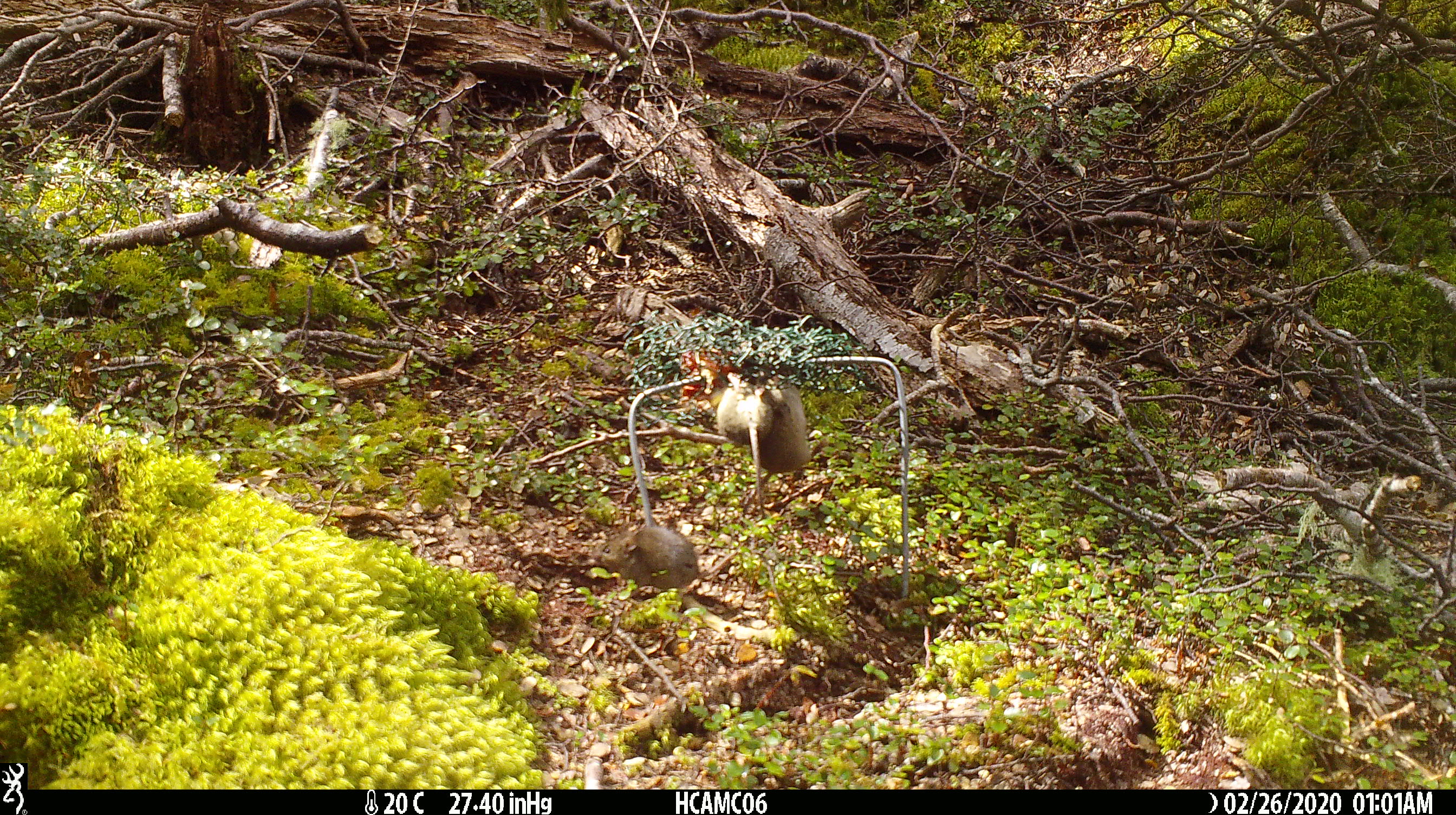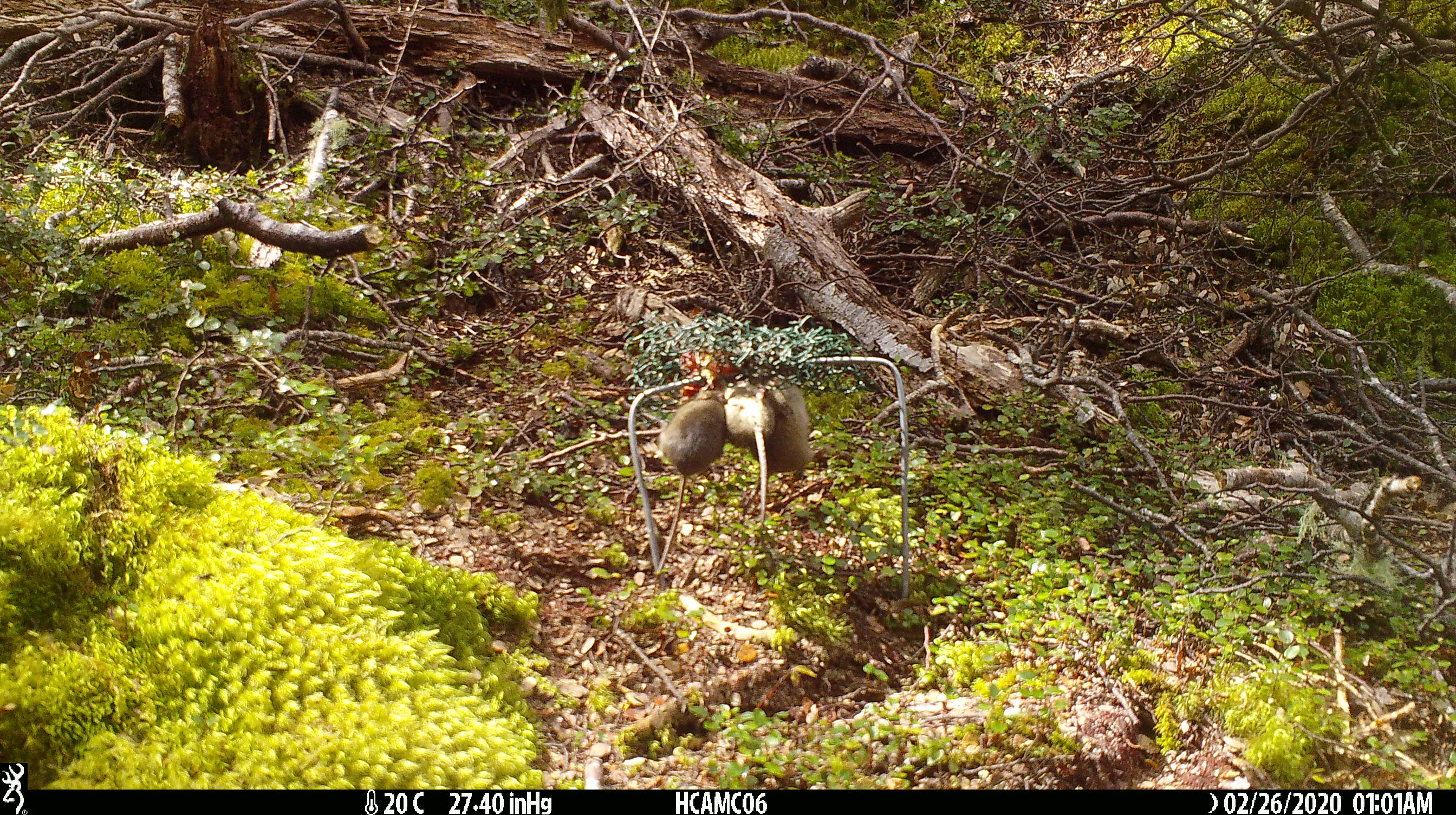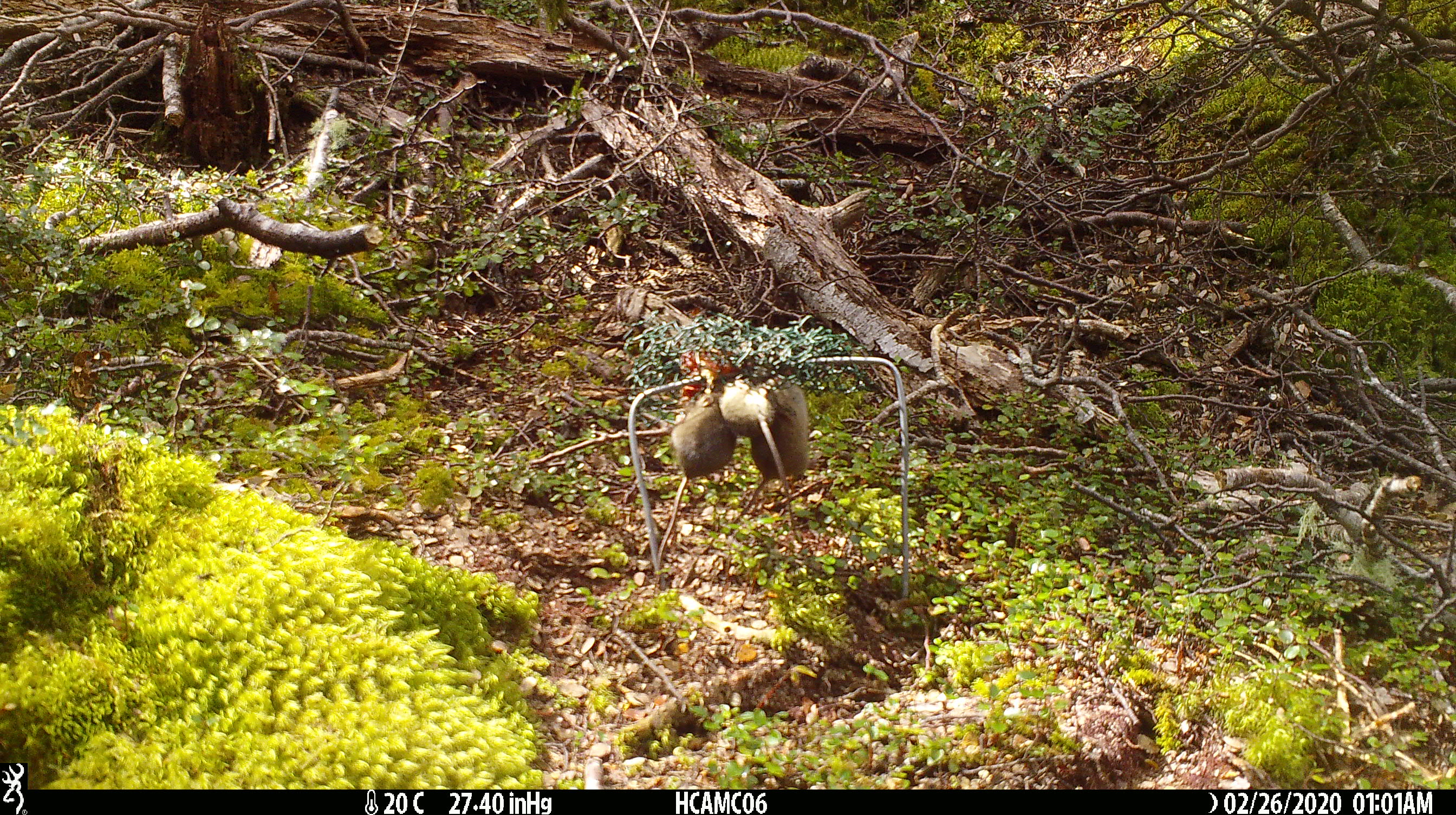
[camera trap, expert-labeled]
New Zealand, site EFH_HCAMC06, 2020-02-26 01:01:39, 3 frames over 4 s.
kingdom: Animalia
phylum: Chordata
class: Mammalia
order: Rodentia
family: Muridae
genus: Mus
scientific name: Mus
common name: mouse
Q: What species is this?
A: Mouse (Mus).